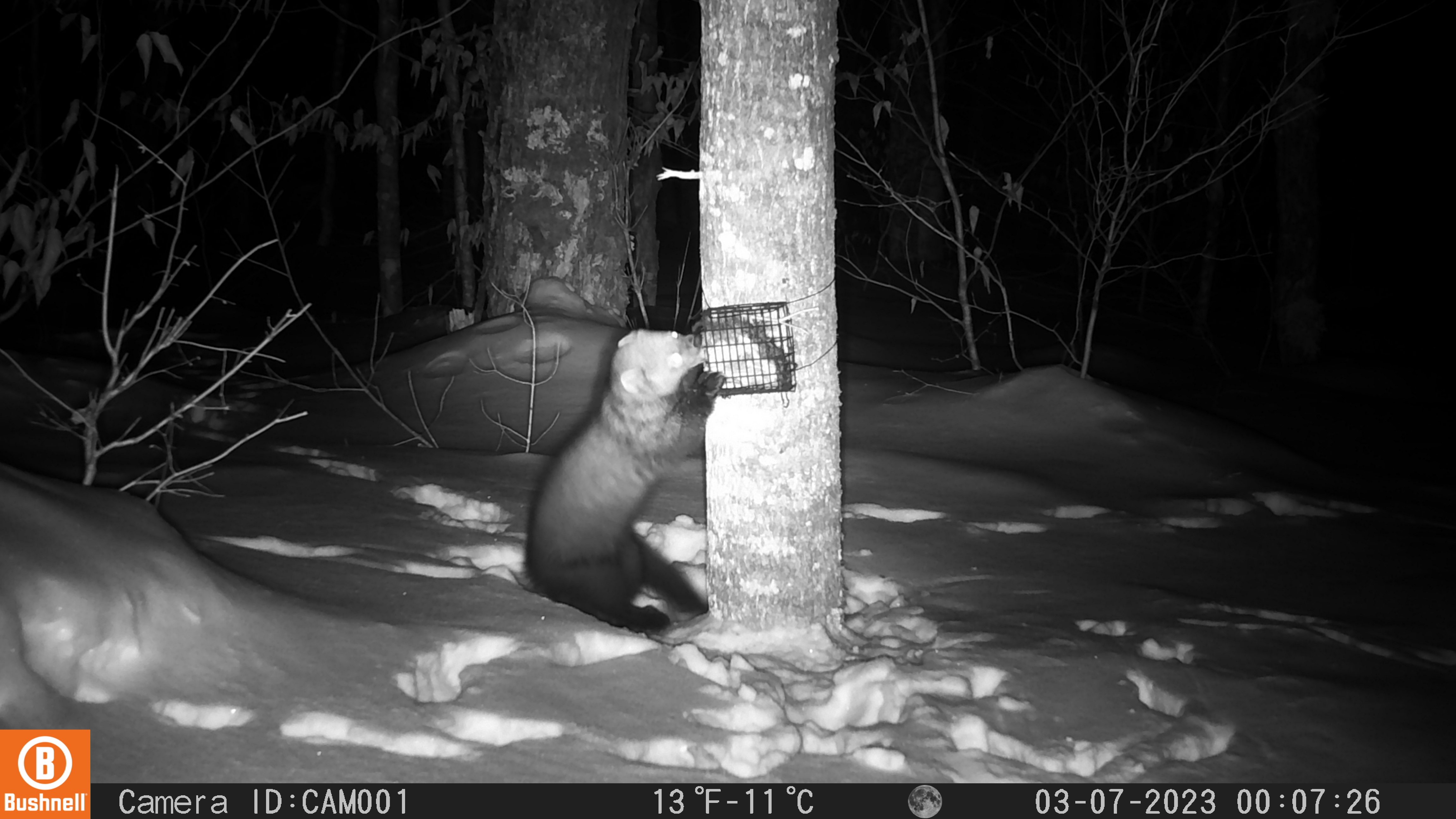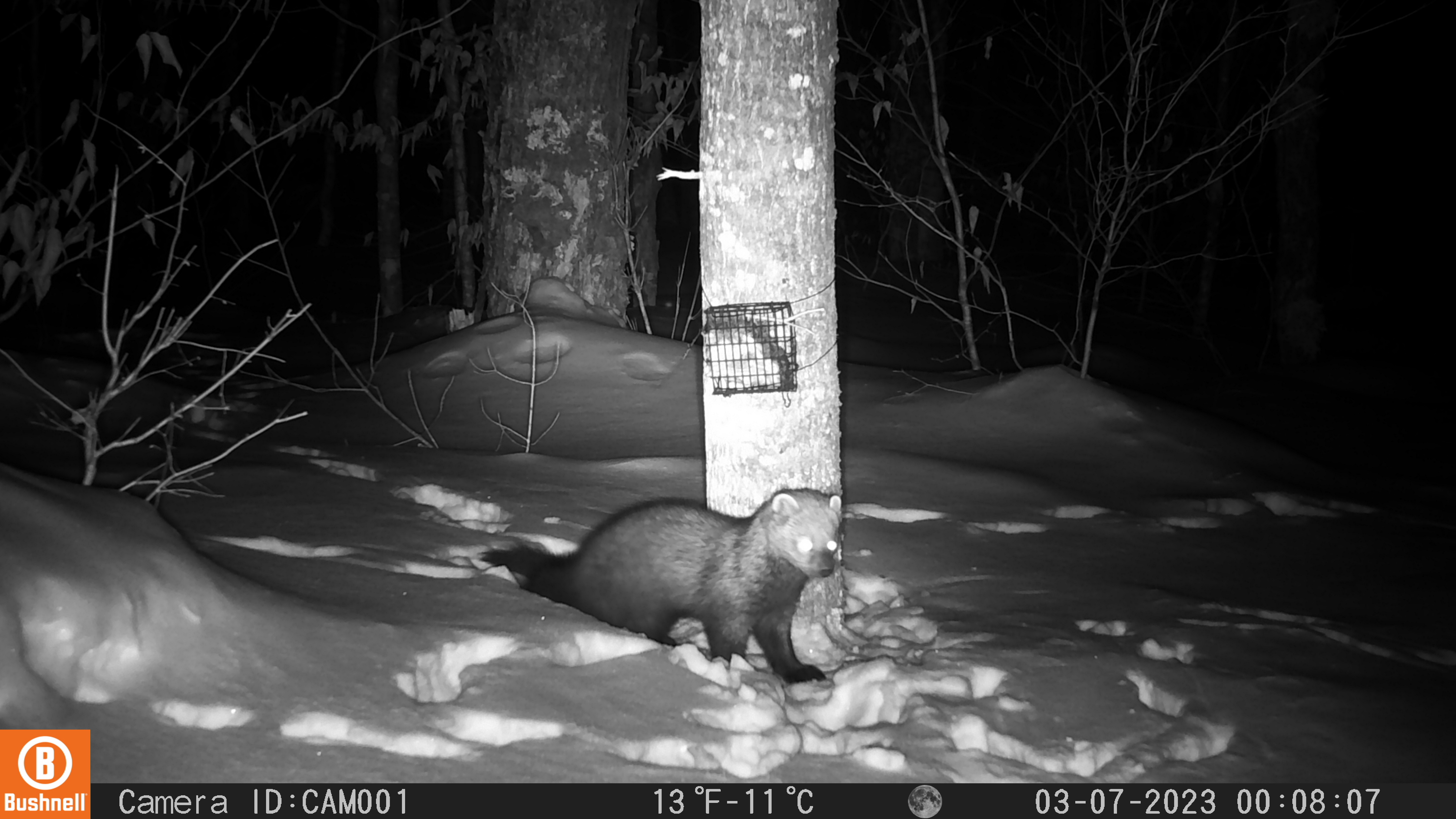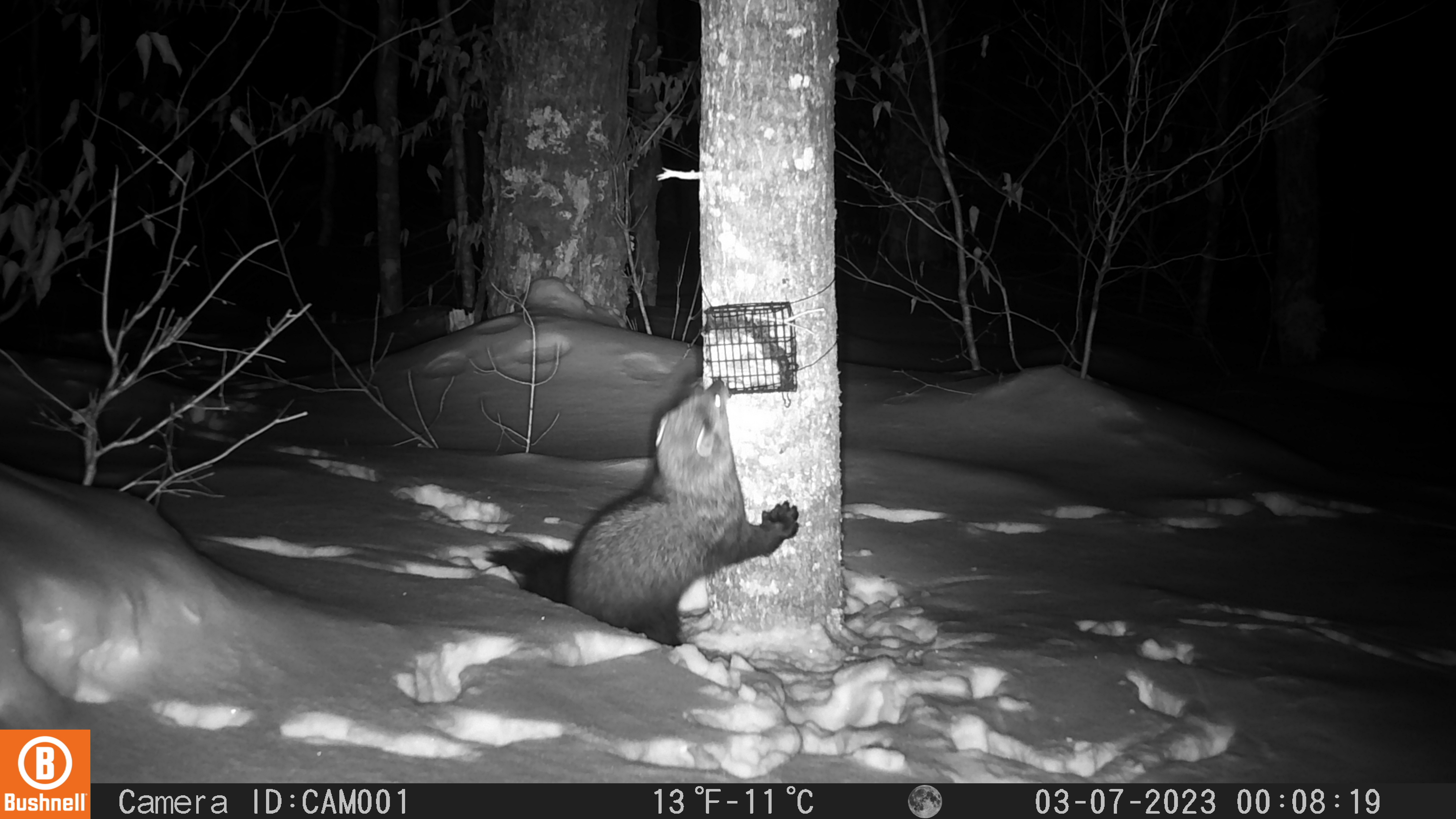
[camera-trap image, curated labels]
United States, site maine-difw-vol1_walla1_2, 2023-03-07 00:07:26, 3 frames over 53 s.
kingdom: Animalia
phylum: Chordata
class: Mammalia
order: Carnivora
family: Mustelidae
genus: Pekania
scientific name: Pekania pennanti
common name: fisher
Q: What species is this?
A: Fisher (Pekania pennanti).